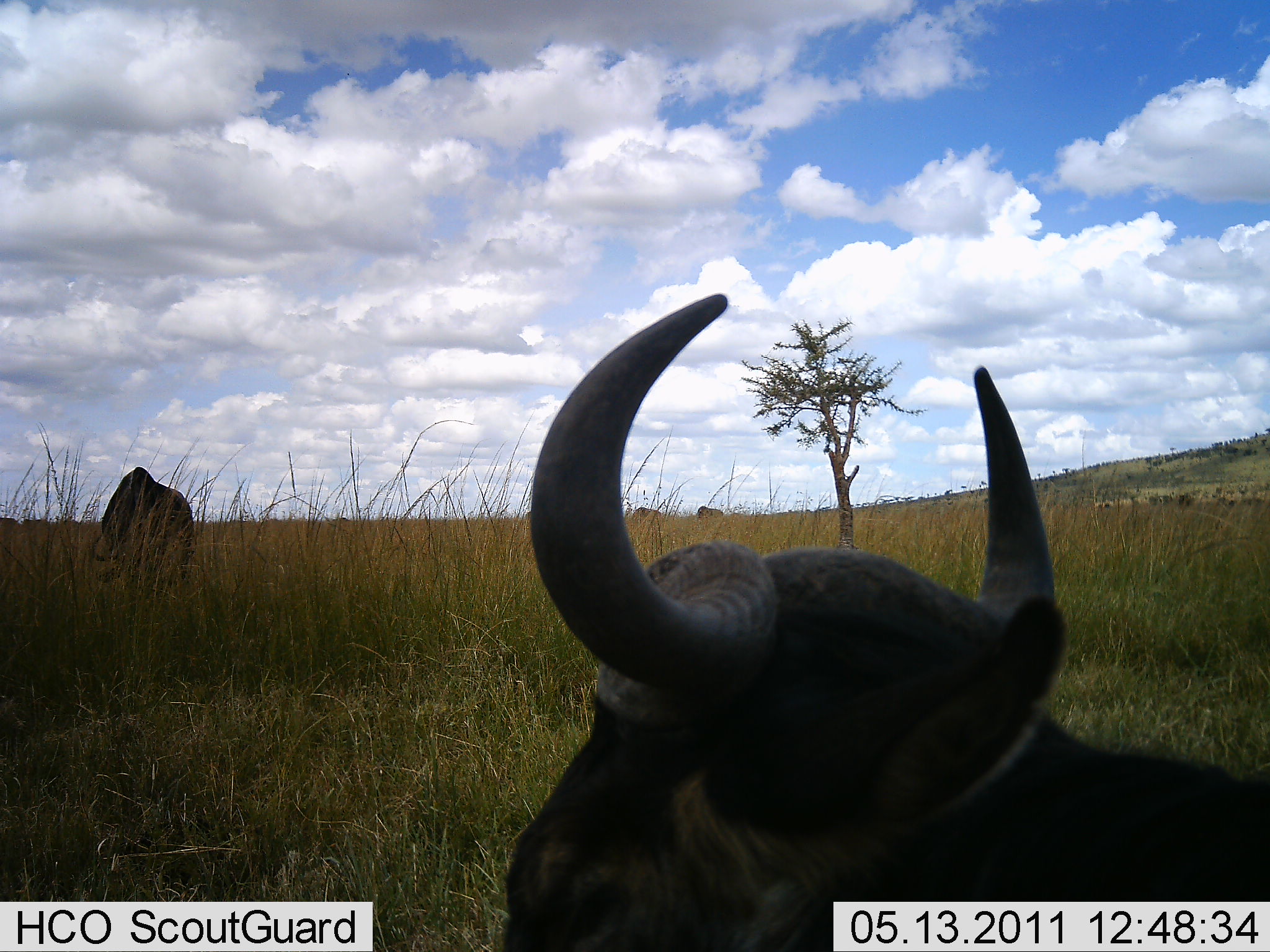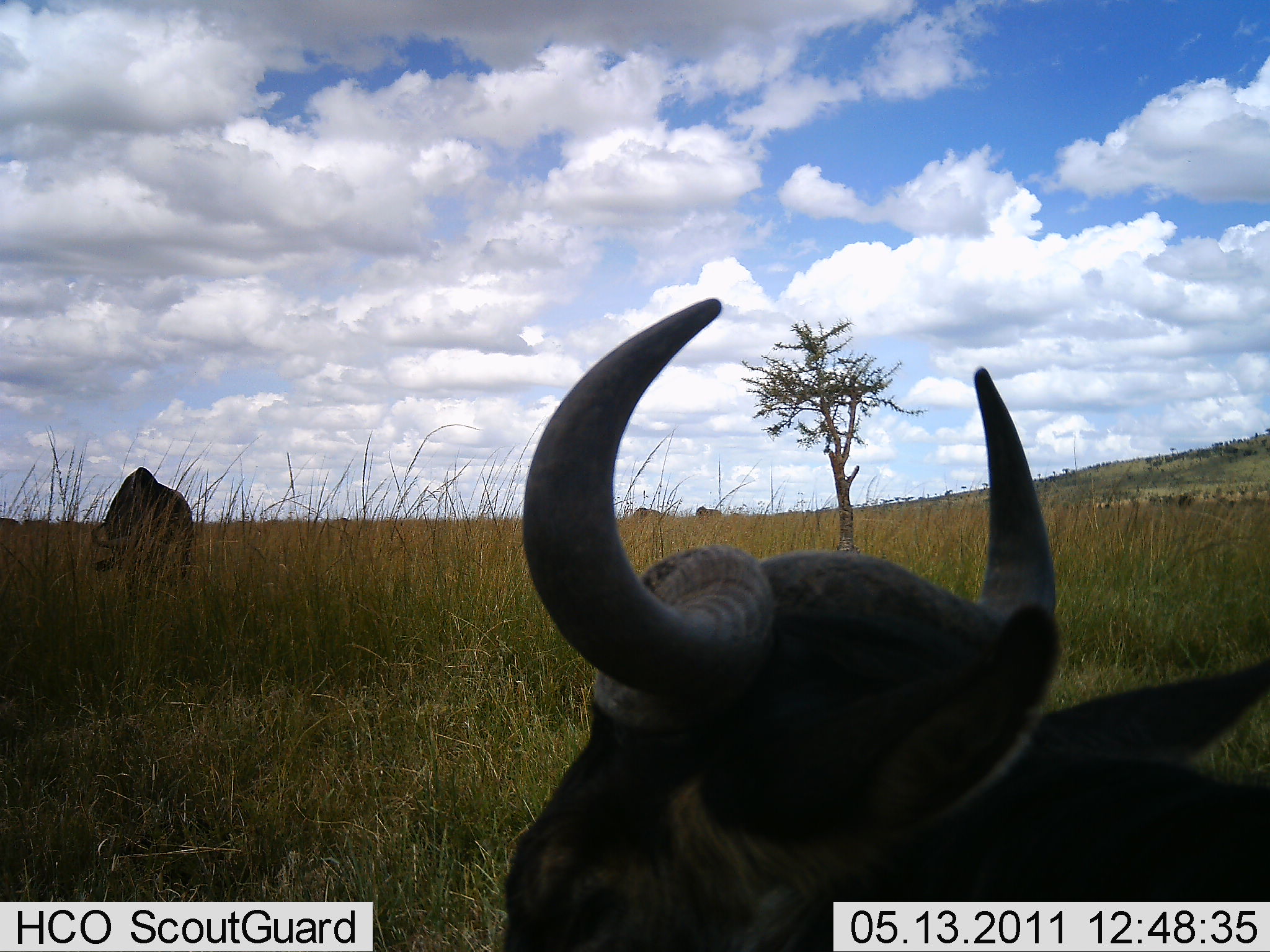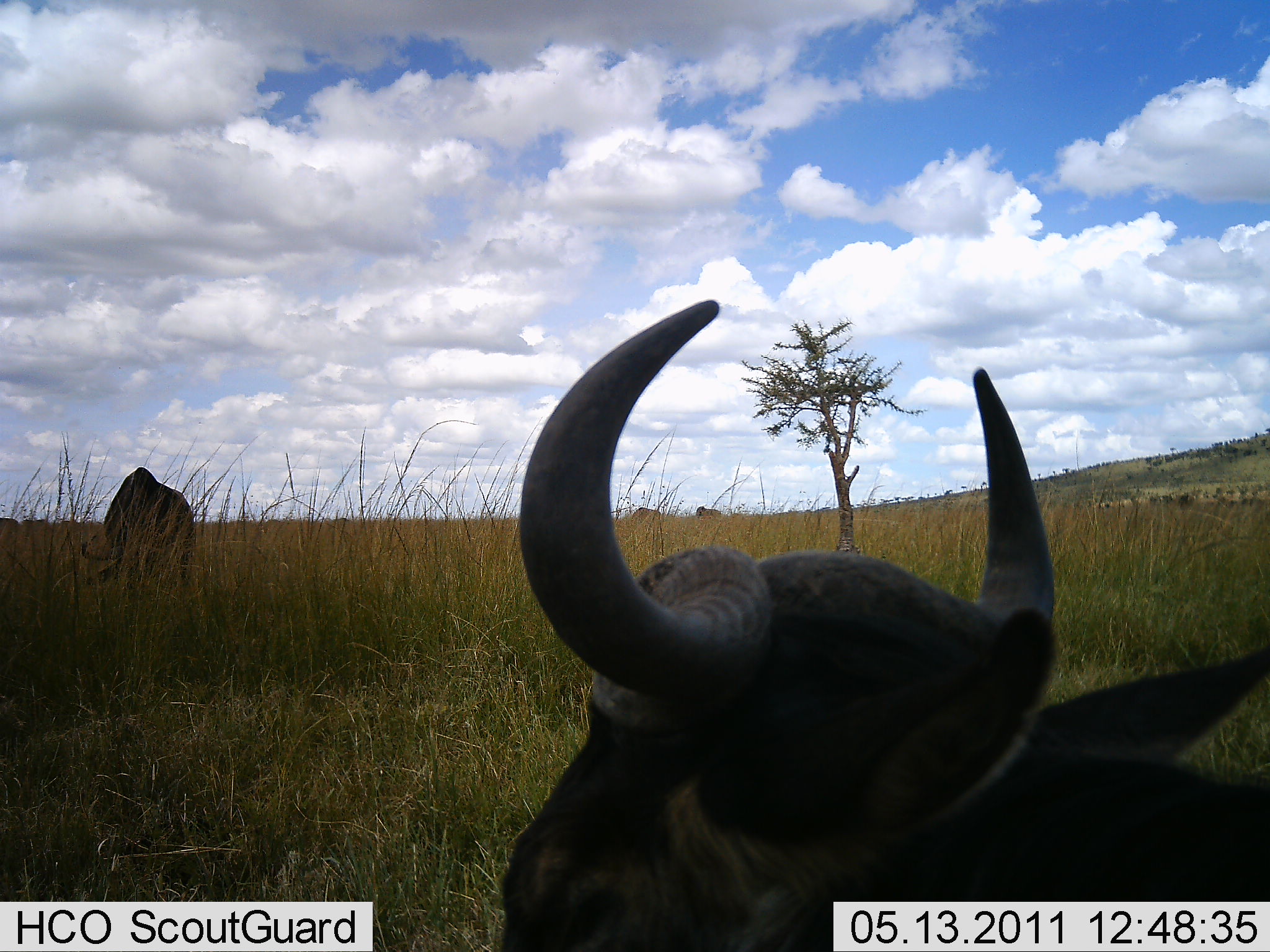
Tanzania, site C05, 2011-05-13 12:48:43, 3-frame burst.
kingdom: Animalia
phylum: Chordata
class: Mammalia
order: Artiodactyla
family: Bovidae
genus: Connochaetes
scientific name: Connochaetes taurinus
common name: blue wildebeest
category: wildebeest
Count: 2.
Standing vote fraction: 27%.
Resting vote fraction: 91%.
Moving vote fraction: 0%.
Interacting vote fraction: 0%.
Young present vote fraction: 0%.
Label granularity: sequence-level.